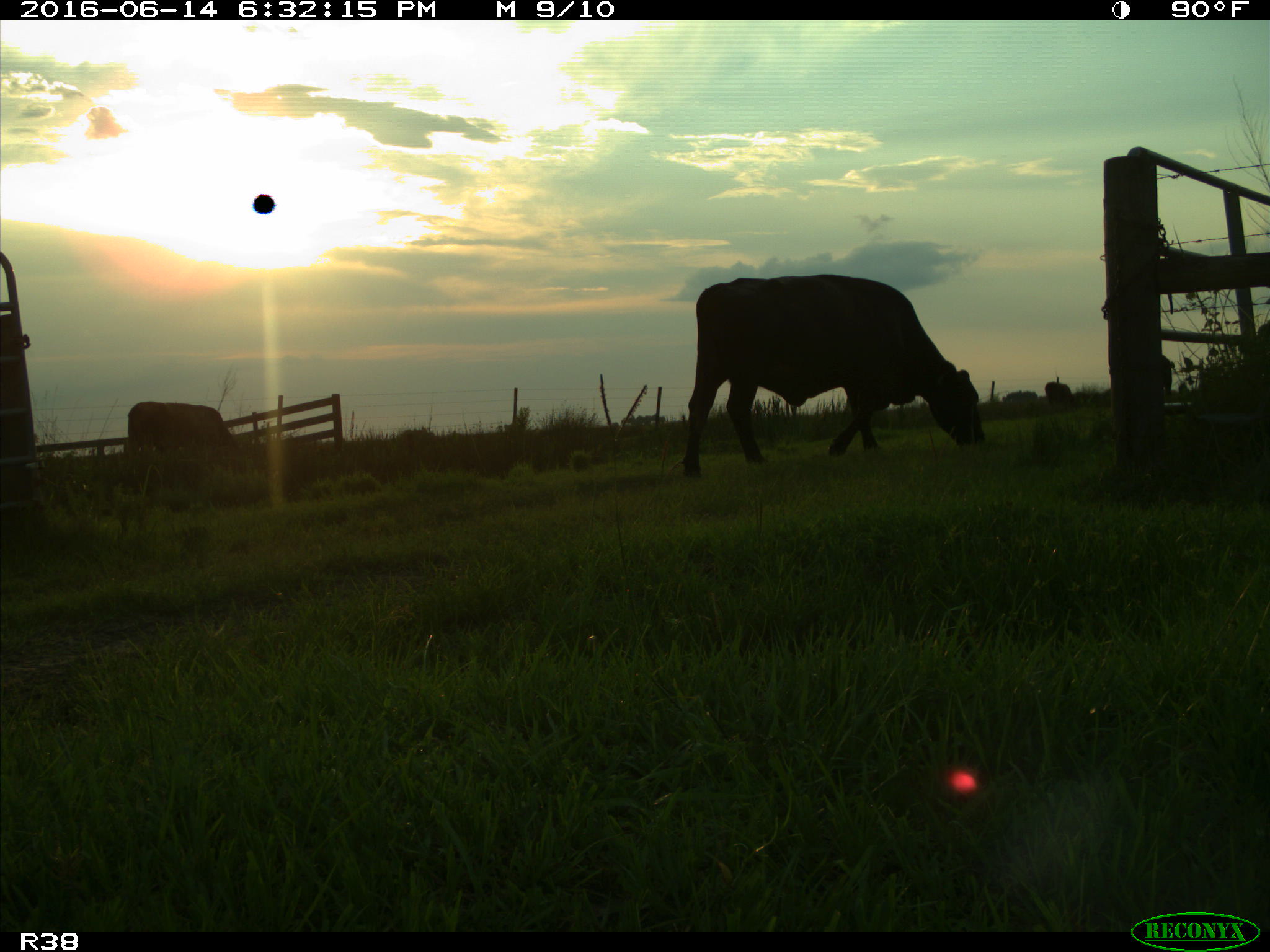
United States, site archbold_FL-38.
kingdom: Animalia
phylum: Chordata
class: Mammalia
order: Artiodactyla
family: Bovidae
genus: Bos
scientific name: Bos taurus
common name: domestic cow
Bos taurus (domestic cow).